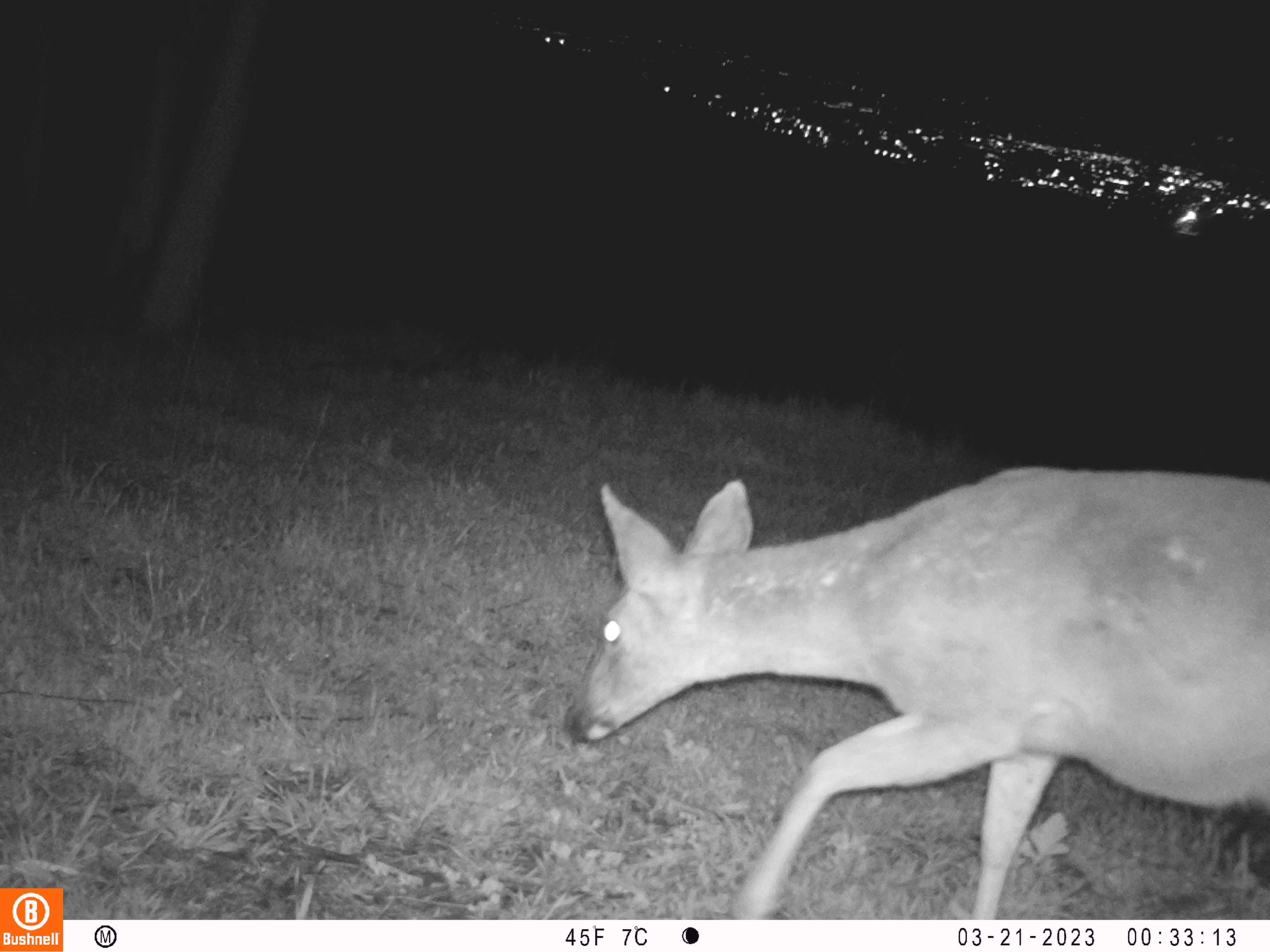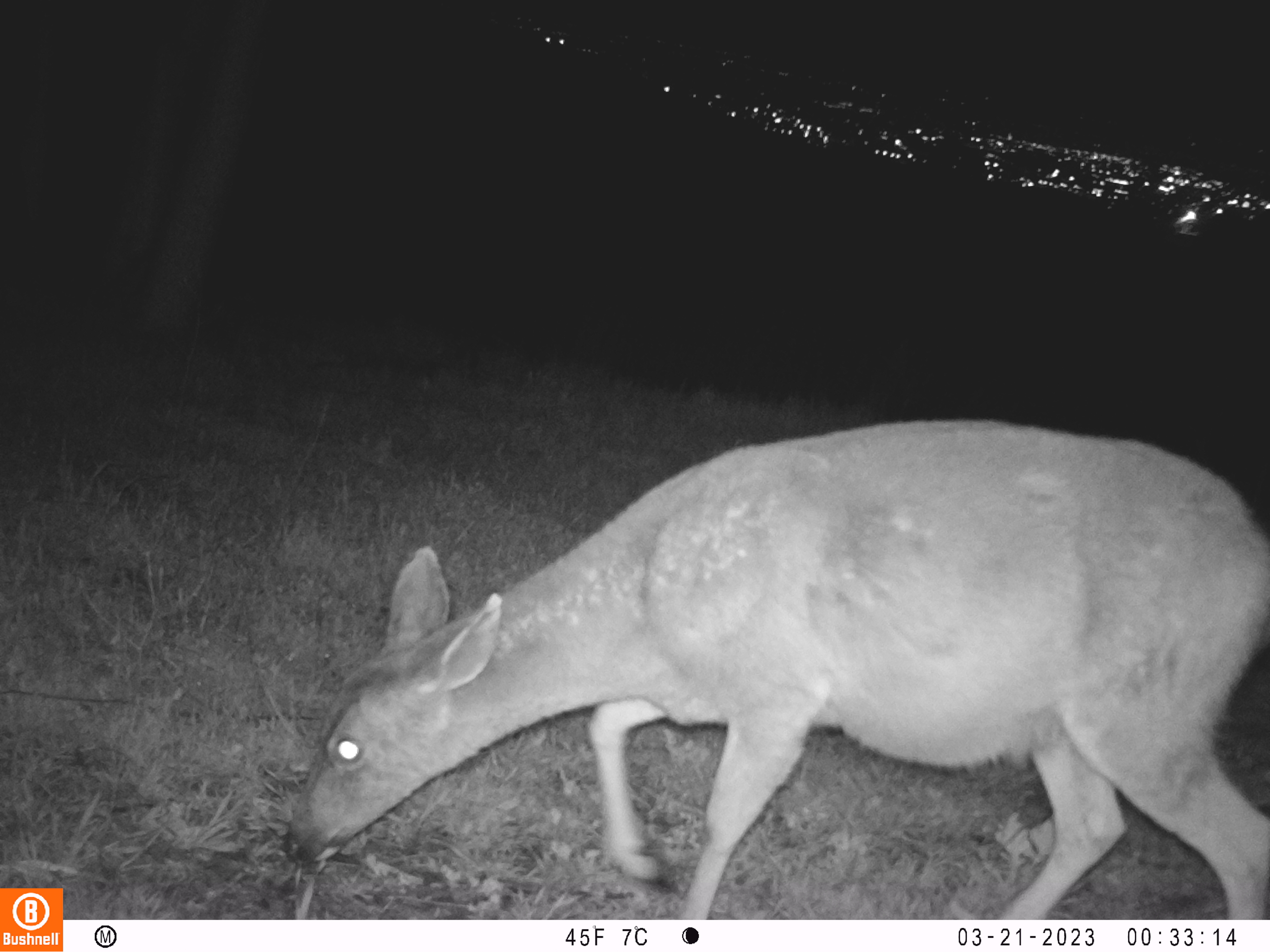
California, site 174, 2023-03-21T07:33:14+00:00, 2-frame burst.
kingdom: Animalia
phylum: Chordata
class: Mammalia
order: Artiodactyla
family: Cervidae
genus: Odocoileus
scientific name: Odocoileus hemionus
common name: mule deer